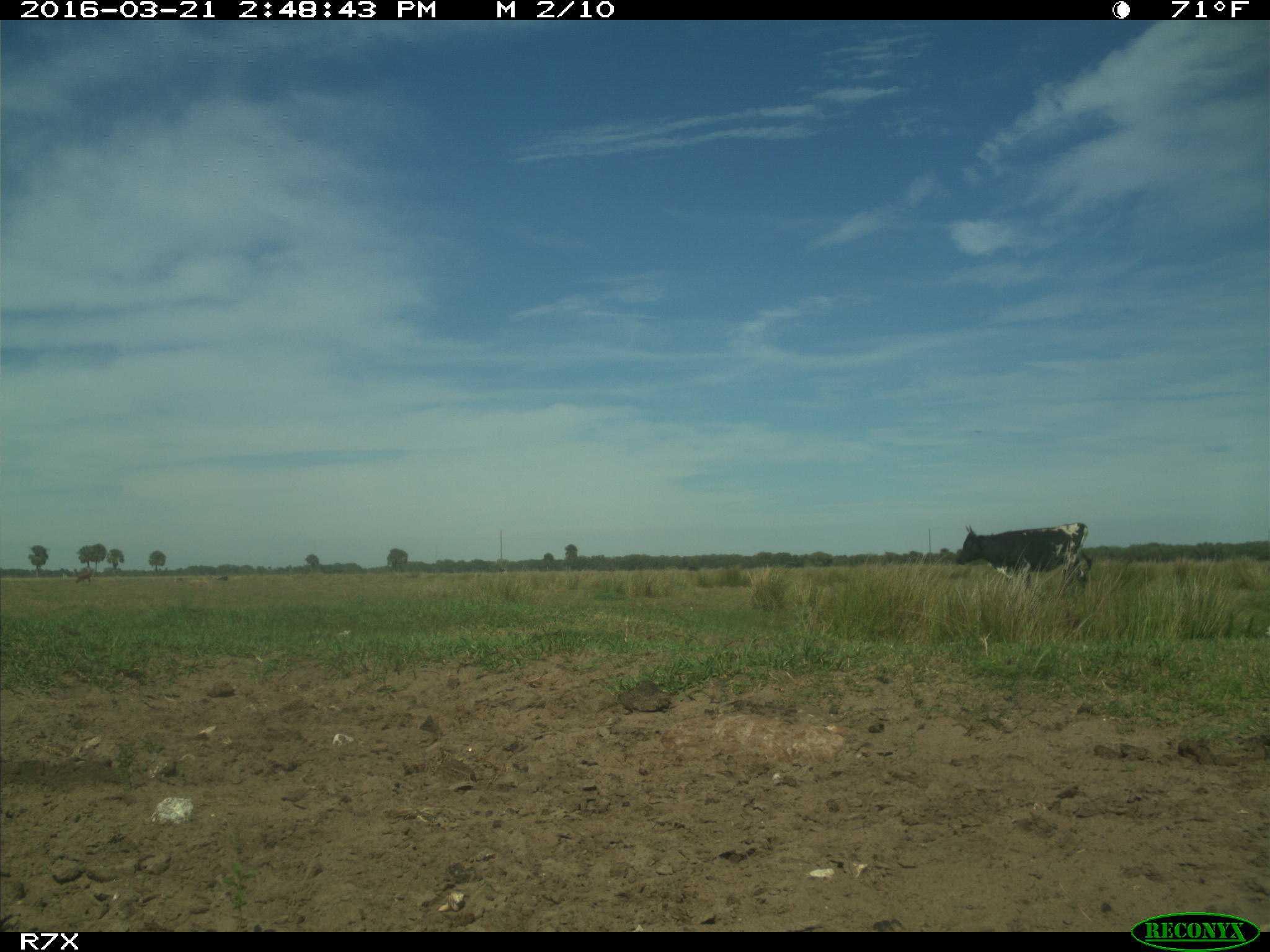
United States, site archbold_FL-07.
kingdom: Animalia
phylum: Chordata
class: Mammalia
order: Artiodactyla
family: Bovidae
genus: Bos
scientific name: Bos taurus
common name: domestic cow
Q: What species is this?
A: Bos taurus (domestic cow).